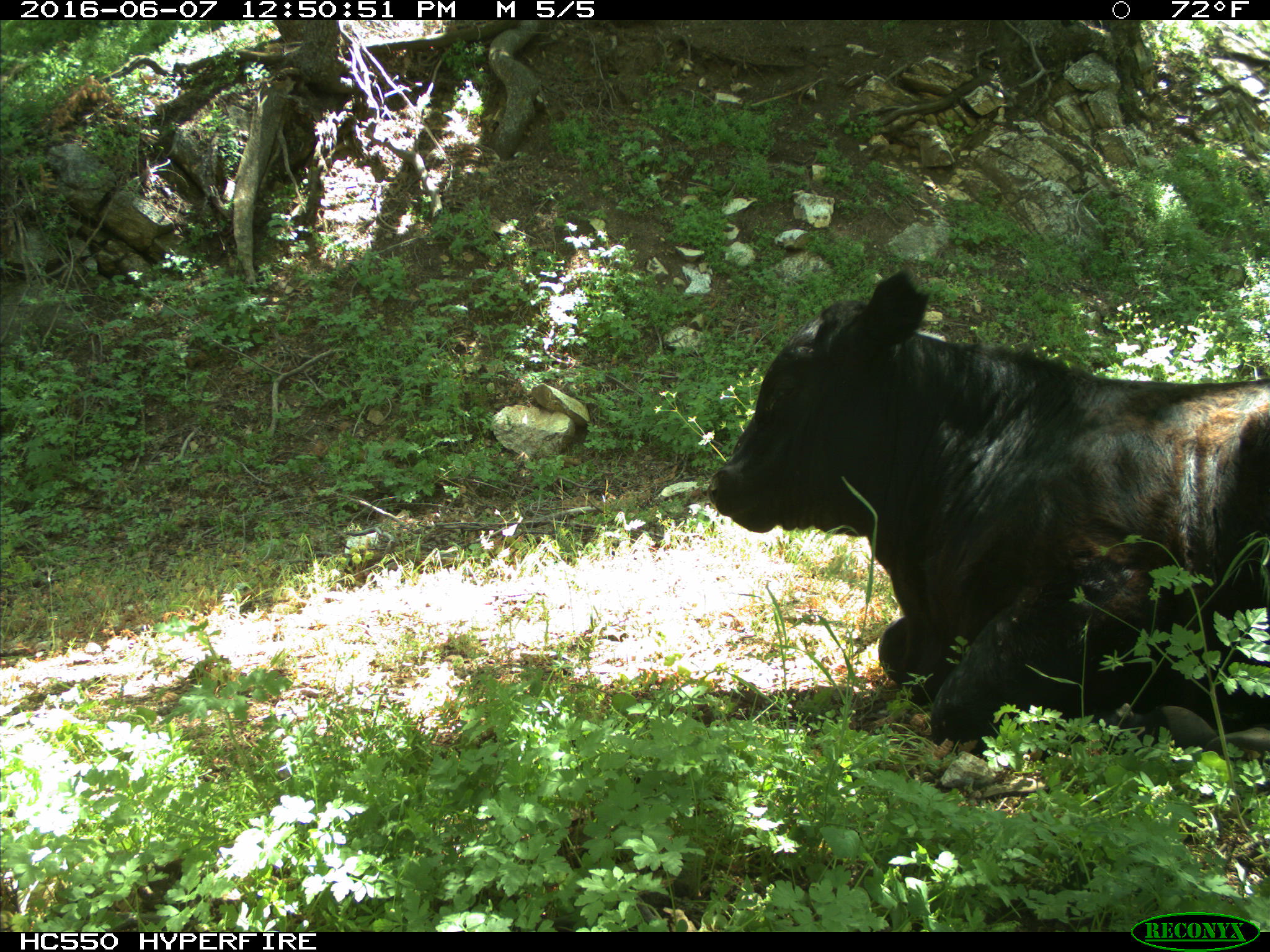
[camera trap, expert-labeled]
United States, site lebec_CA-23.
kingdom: Animalia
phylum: Chordata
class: Mammalia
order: Artiodactyla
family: Bovidae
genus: Bos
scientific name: Bos taurus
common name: domestic cow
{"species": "Bos taurus (domestic cow)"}